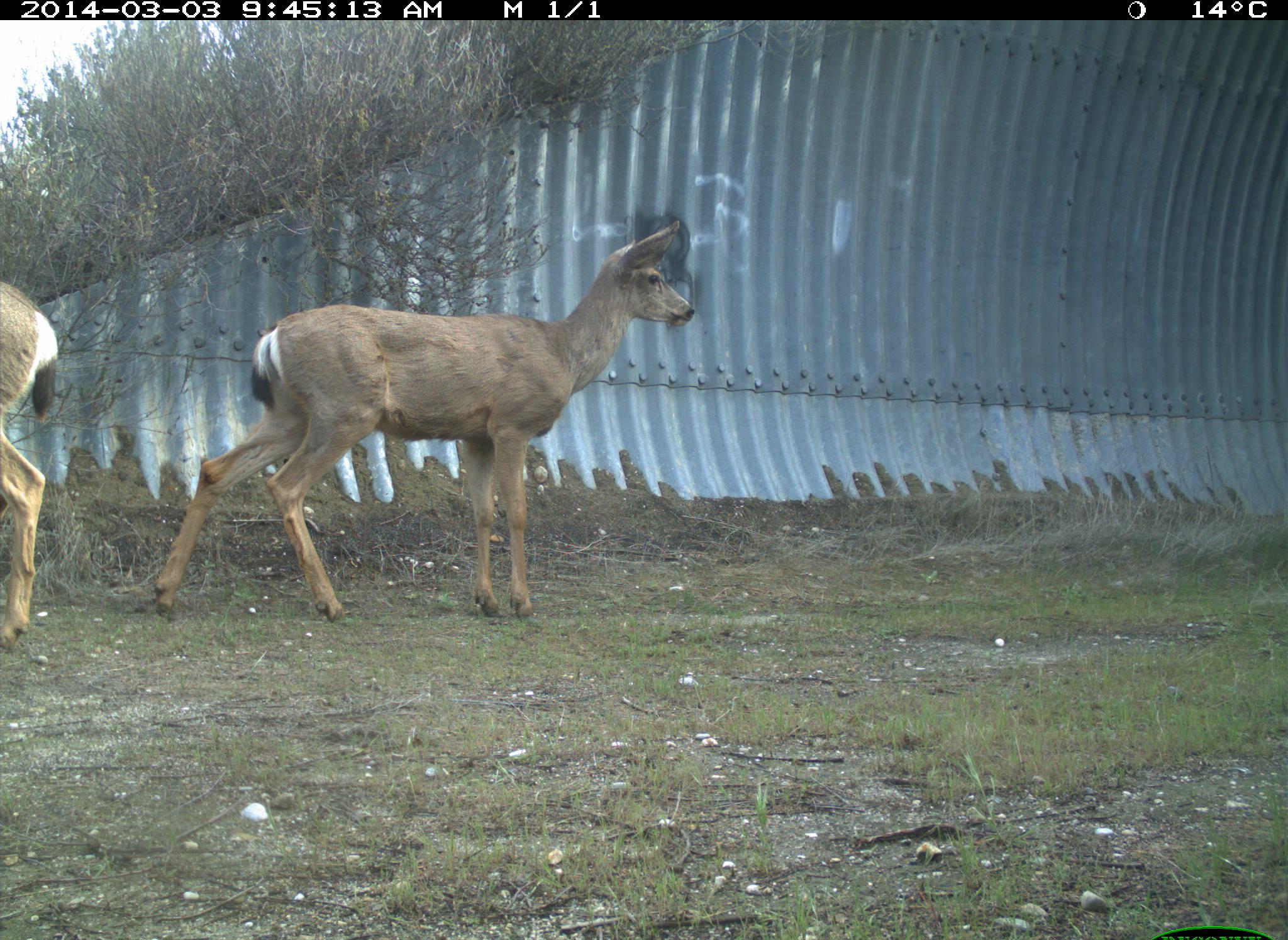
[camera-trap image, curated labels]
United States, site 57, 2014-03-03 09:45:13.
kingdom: Animalia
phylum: Chordata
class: Mammalia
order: Artiodactyla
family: Cervidae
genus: Odocoileus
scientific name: Odocoileus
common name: deer